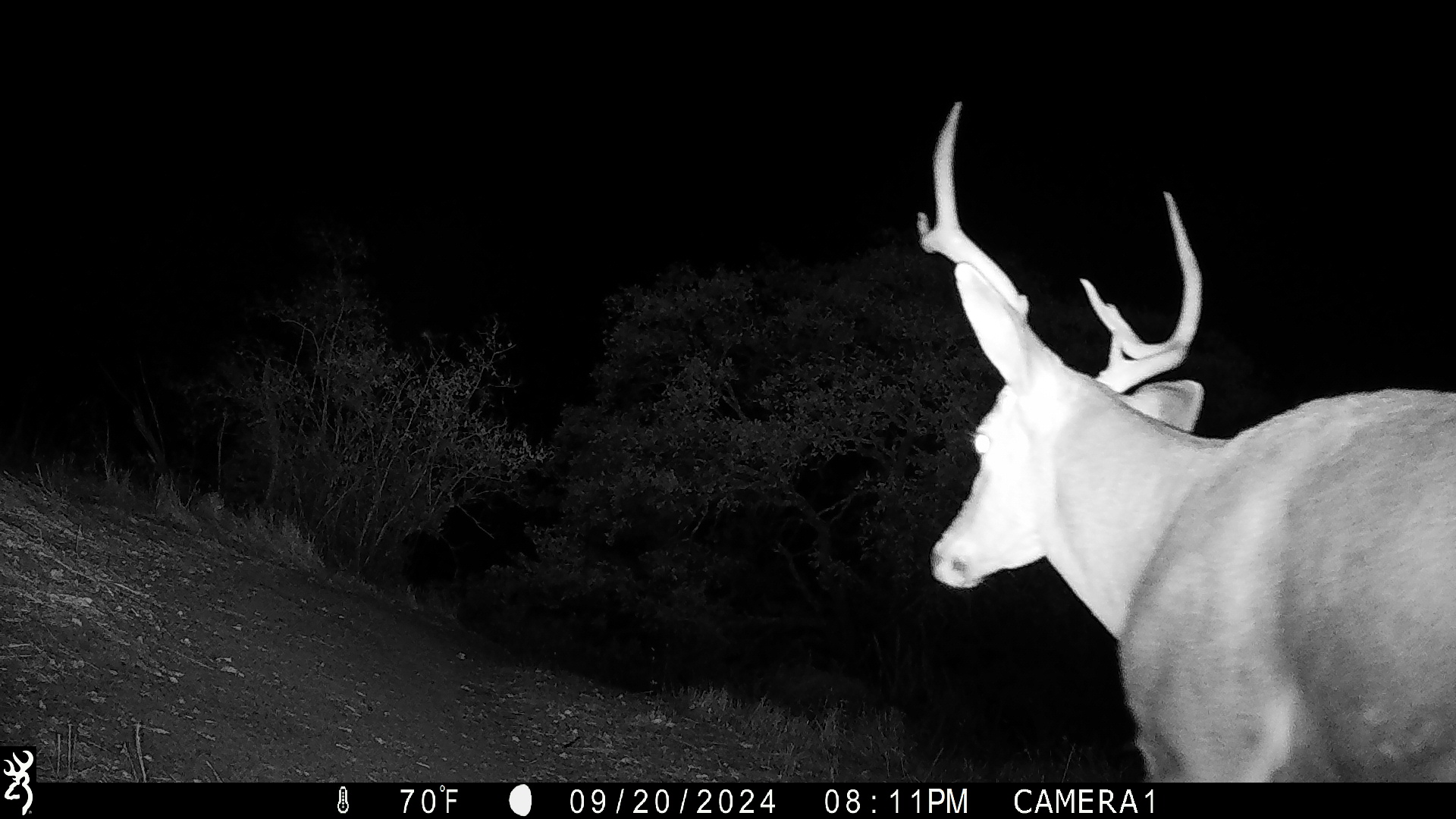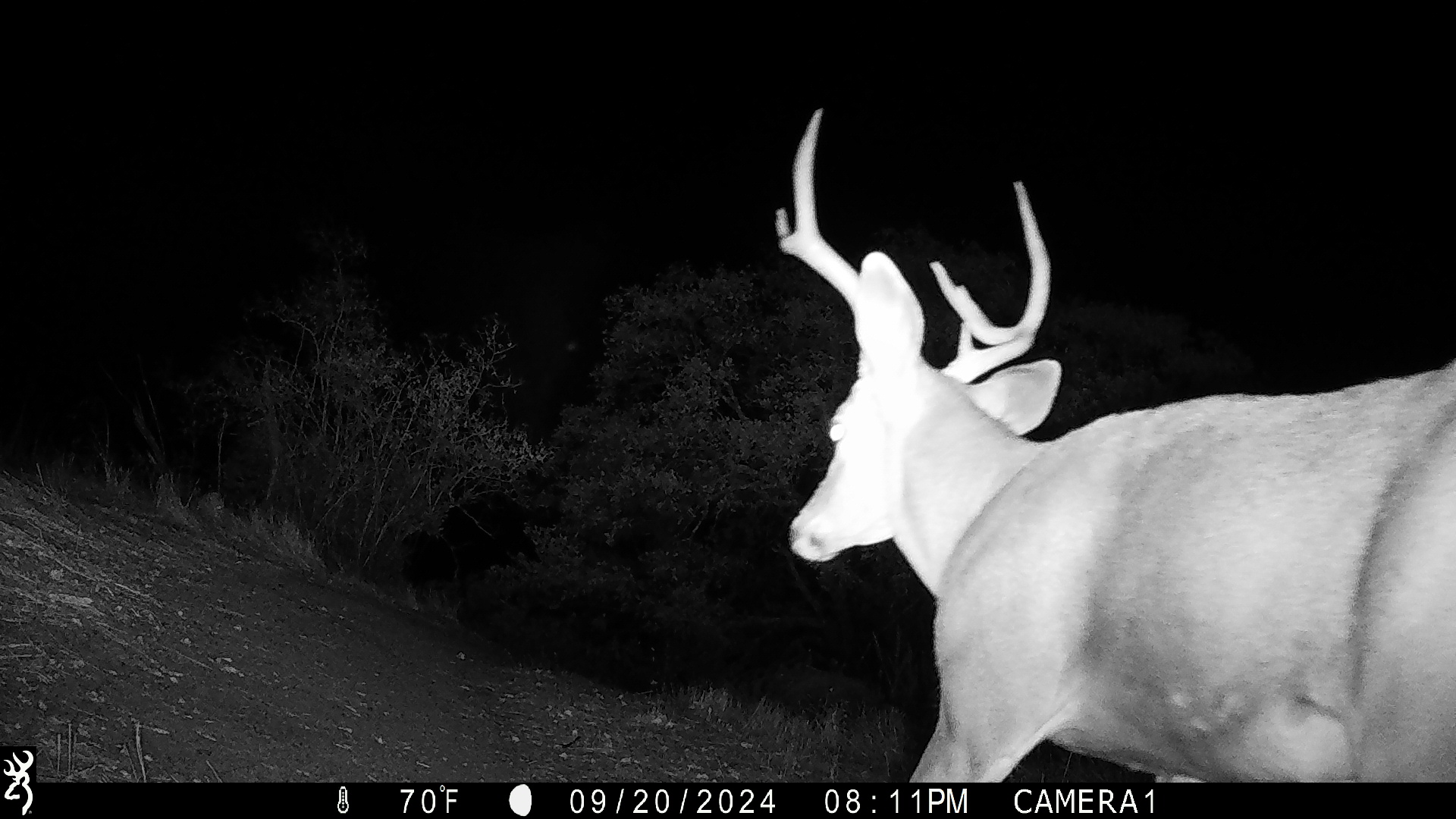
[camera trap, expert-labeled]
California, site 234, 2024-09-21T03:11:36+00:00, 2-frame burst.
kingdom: Animalia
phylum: Chordata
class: Mammalia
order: Artiodactyla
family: Cervidae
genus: Odocoileus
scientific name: Odocoileus hemionus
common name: mule deer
Mule deer (Odocoileus hemionus).